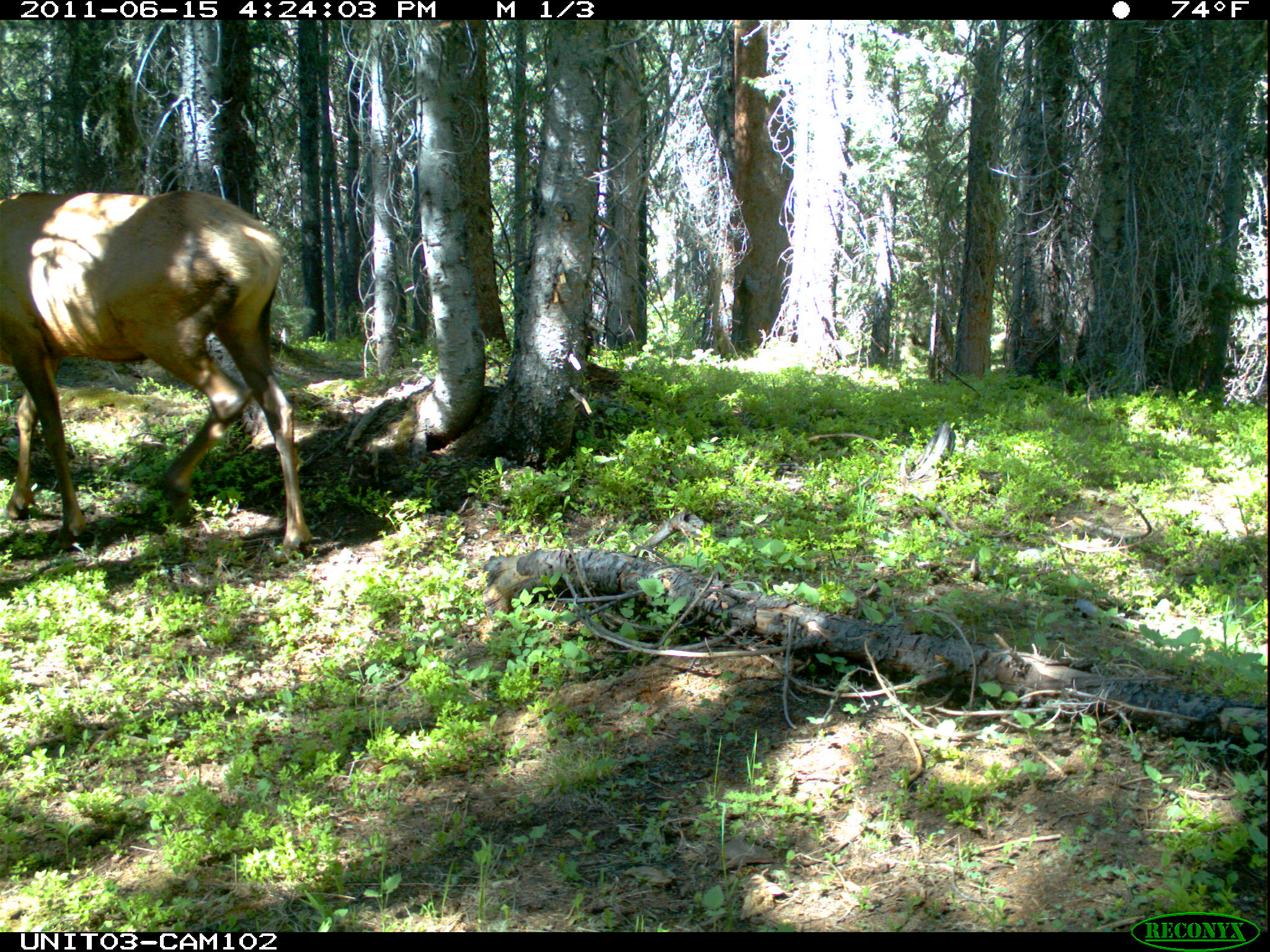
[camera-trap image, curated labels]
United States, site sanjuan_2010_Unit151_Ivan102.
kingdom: Animalia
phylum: Chordata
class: Mammalia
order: Artiodactyla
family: Cervidae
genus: Cervus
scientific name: Cervus elaphus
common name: red deer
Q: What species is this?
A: Cervus elaphus (red deer).